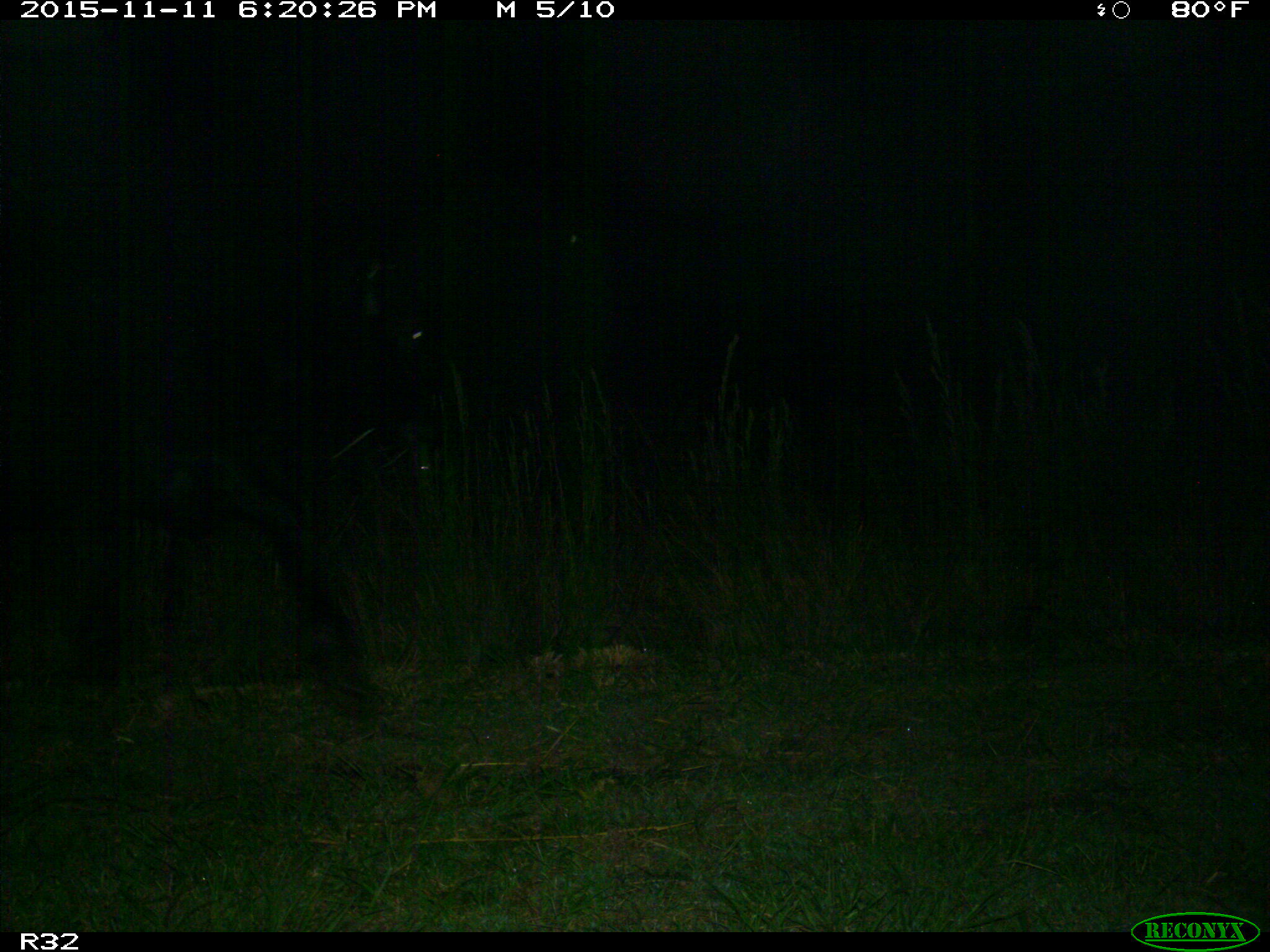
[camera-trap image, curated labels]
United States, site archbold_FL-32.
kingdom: Animalia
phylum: Chordata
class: Mammalia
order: Artiodactyla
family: Bovidae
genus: Bos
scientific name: Bos taurus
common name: domestic cow